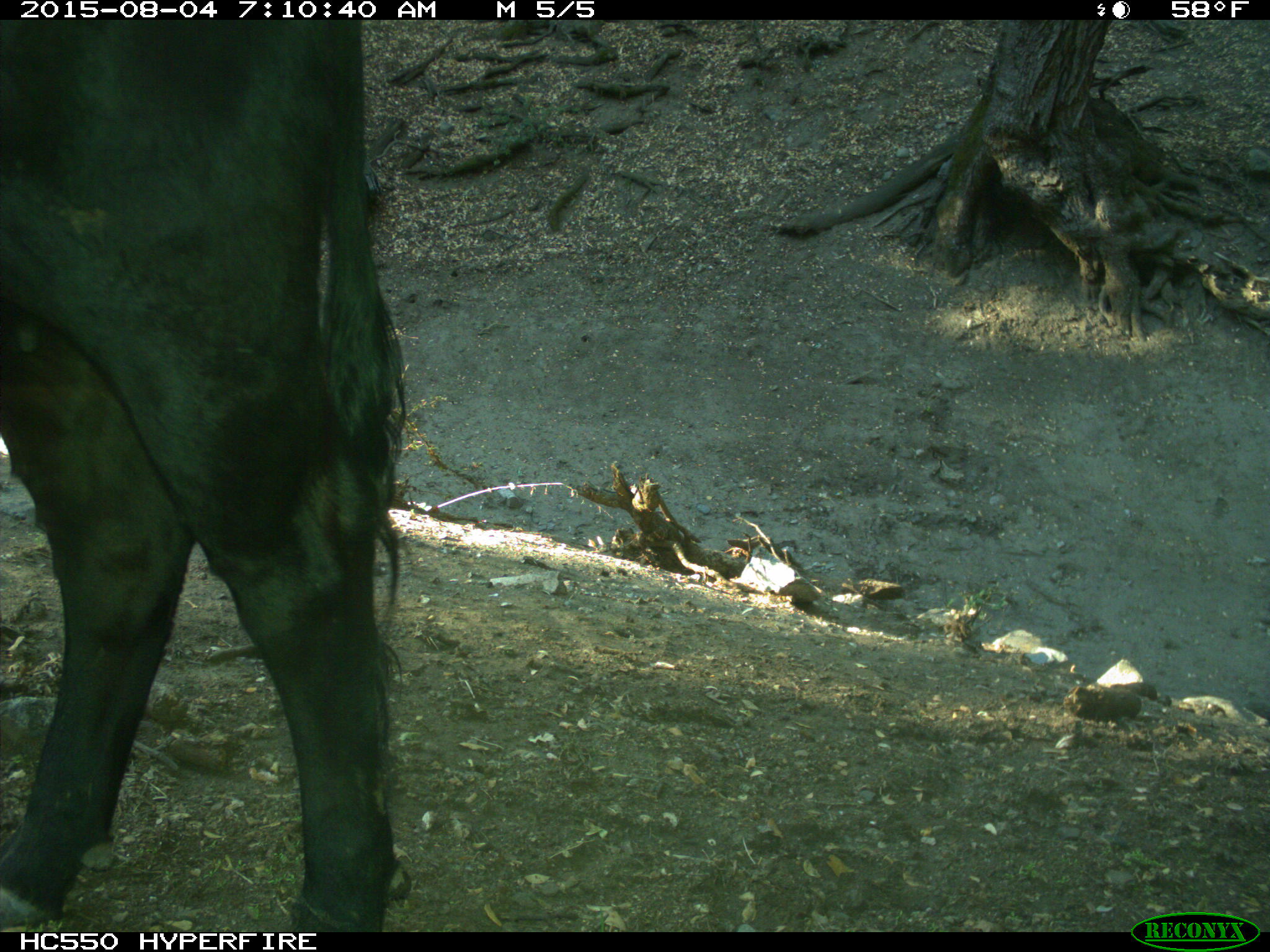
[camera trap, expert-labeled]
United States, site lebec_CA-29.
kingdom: Animalia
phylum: Chordata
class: Mammalia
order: Artiodactyla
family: Bovidae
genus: Bos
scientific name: Bos taurus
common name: domestic cow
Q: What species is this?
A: Bos taurus (domestic cow).